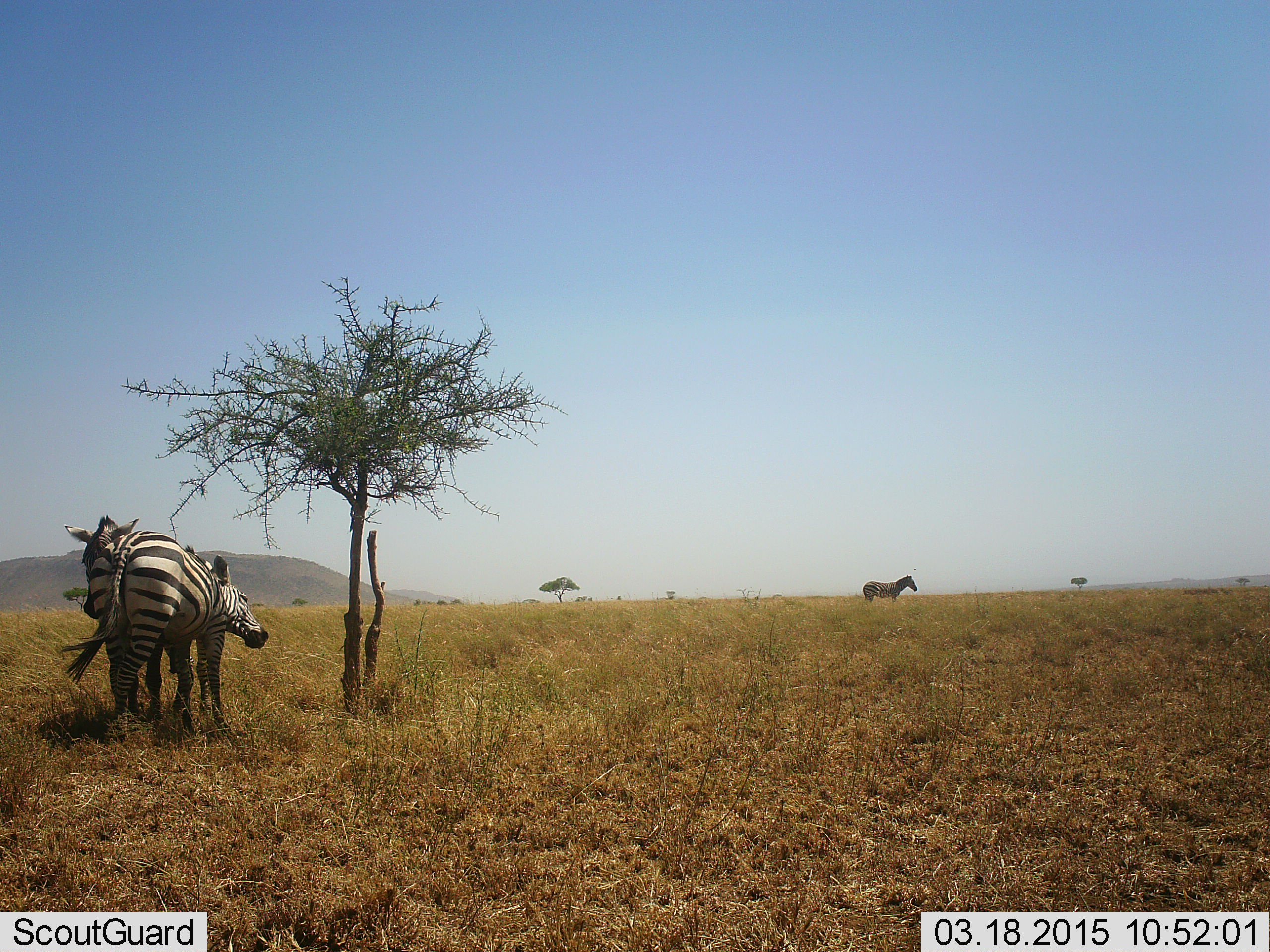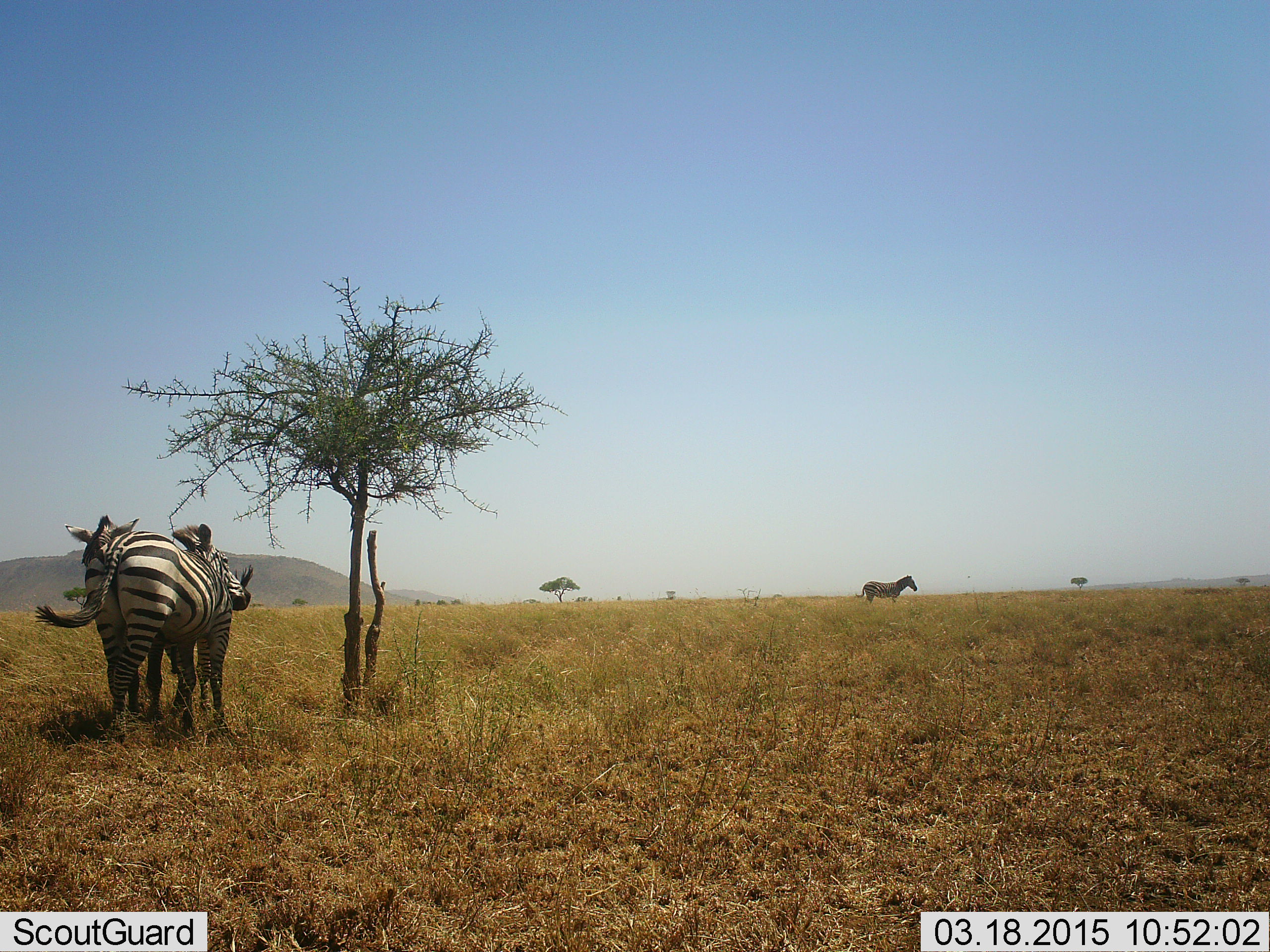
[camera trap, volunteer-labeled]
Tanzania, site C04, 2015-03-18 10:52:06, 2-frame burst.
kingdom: Animalia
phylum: Chordata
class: Mammalia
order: Perissodactyla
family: Equidae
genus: Equus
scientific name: Equus quagga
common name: plains zebra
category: zebra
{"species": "zebra (plains zebra) (Equus quagga)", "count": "3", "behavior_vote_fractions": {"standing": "90%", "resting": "10%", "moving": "0%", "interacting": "40%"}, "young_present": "0%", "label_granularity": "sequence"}